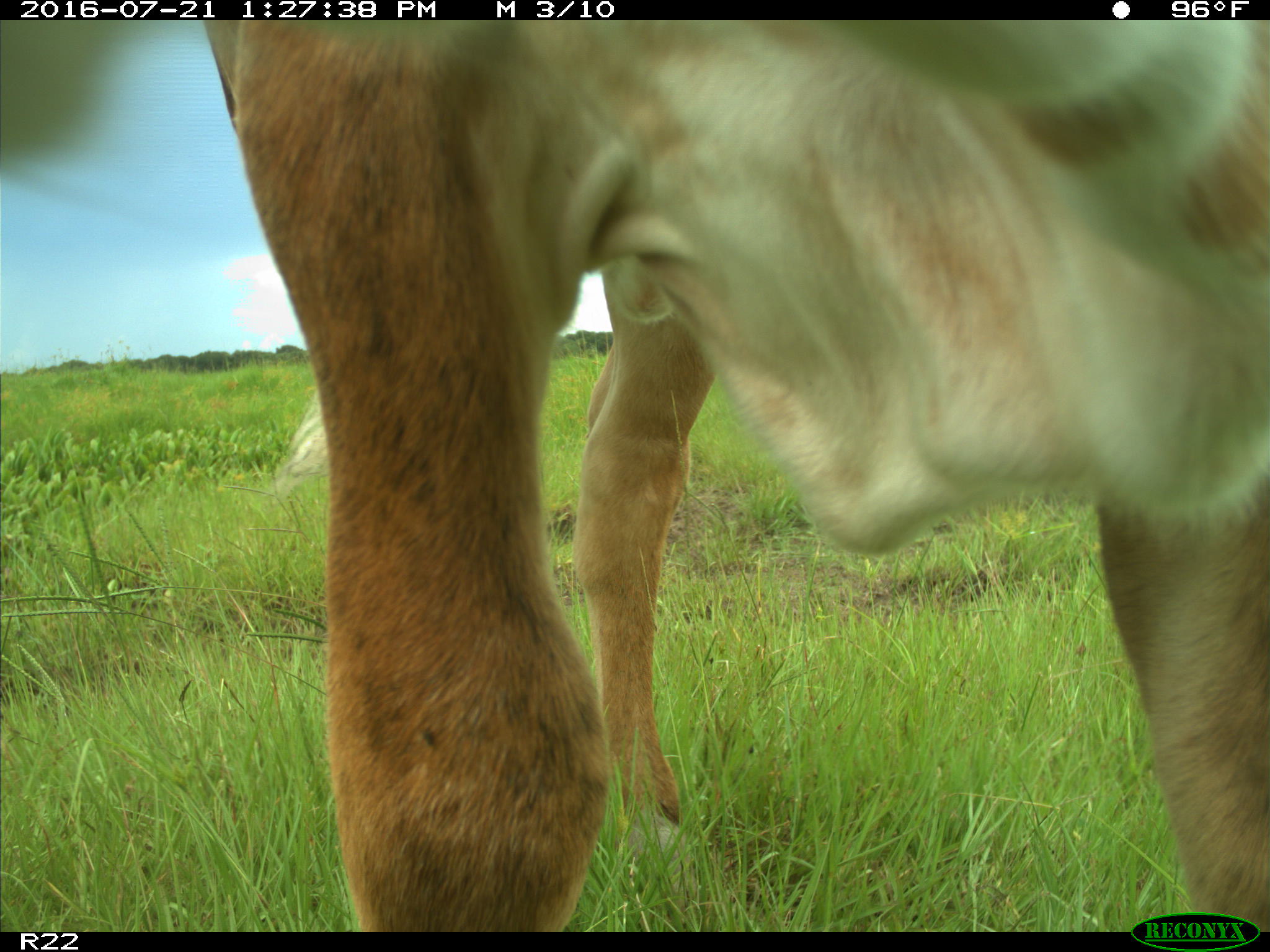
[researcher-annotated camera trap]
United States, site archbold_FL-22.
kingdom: Animalia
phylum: Chordata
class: Mammalia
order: Artiodactyla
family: Bovidae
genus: Bos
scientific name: Bos taurus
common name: domestic cow